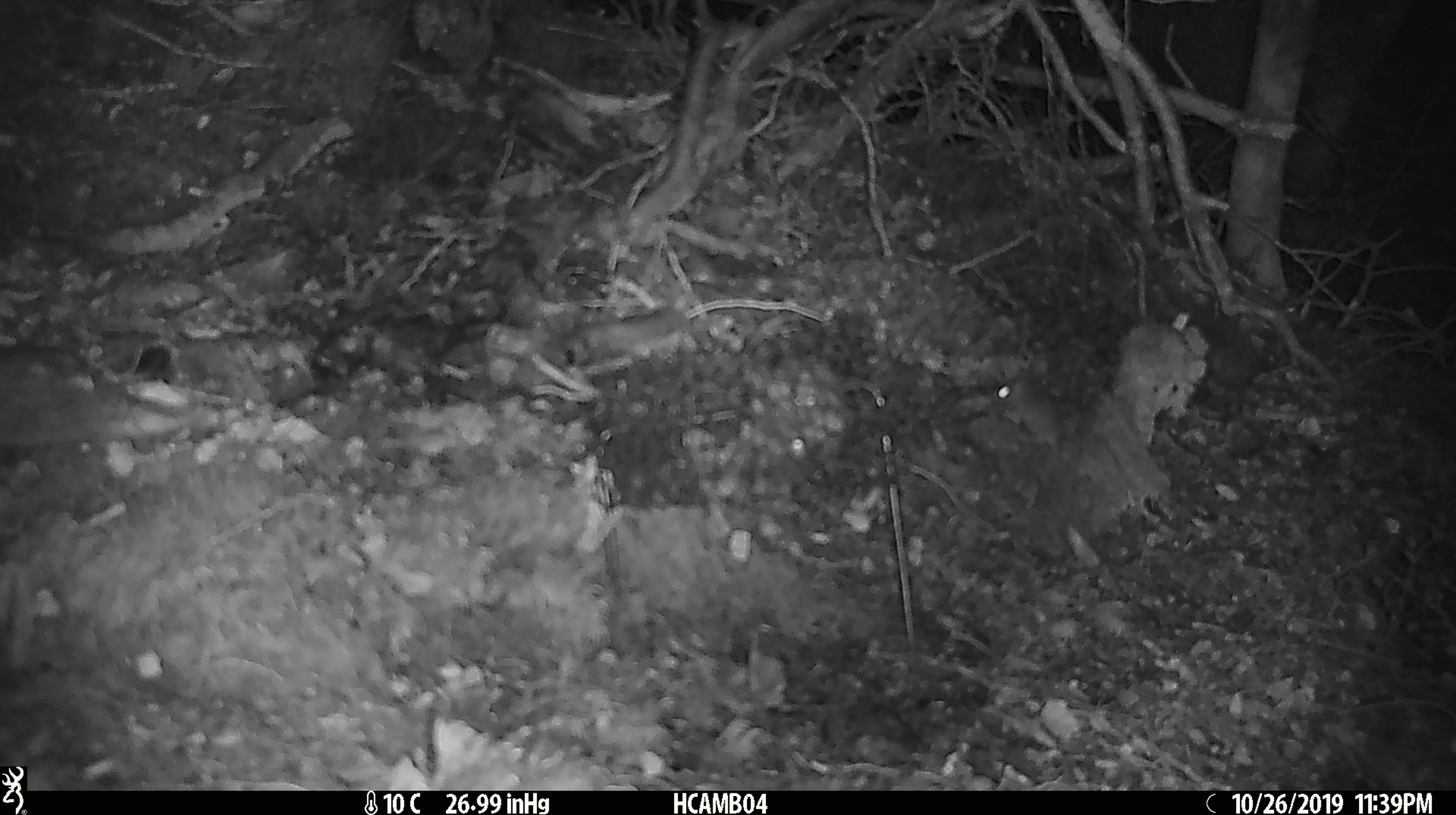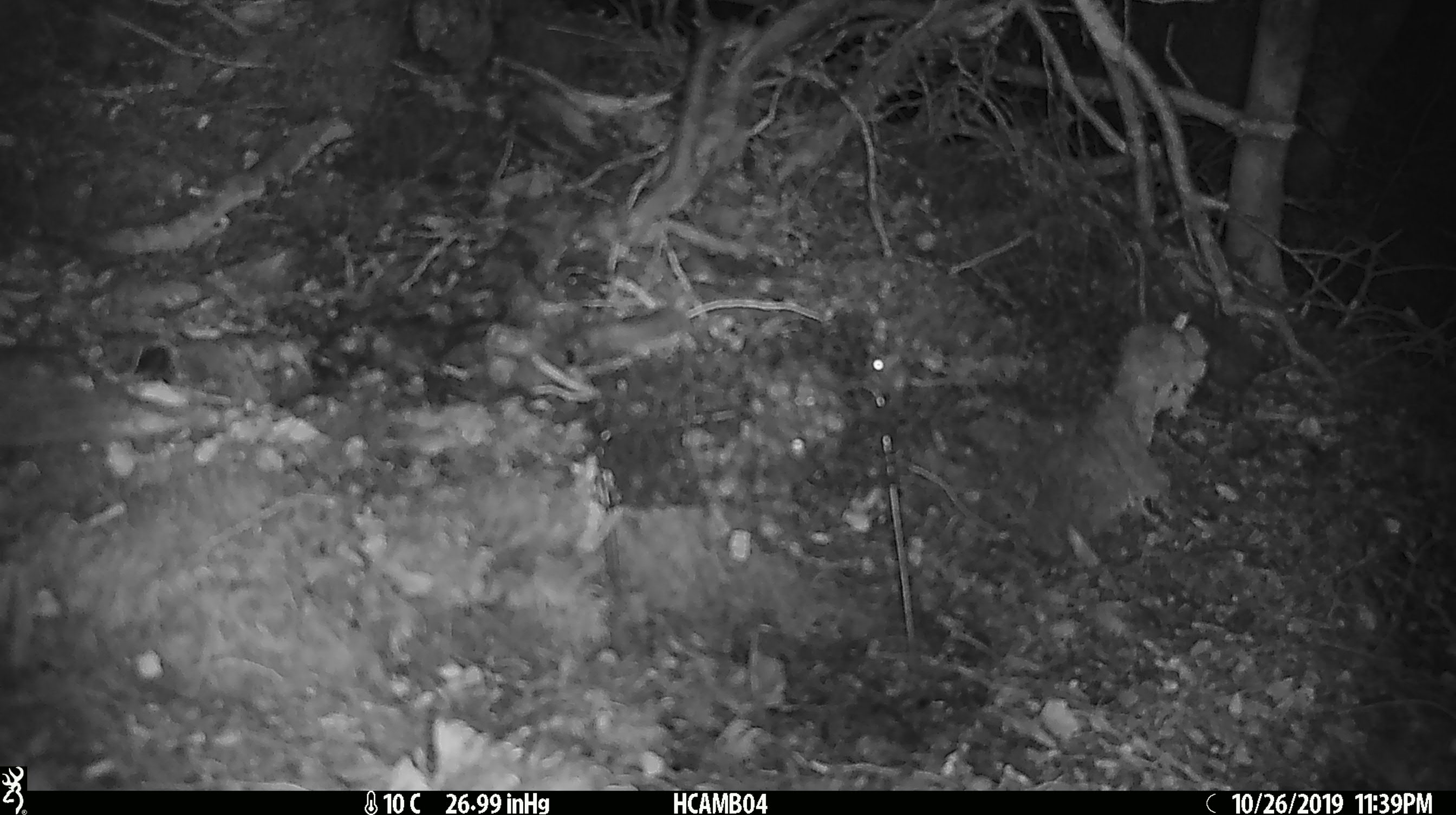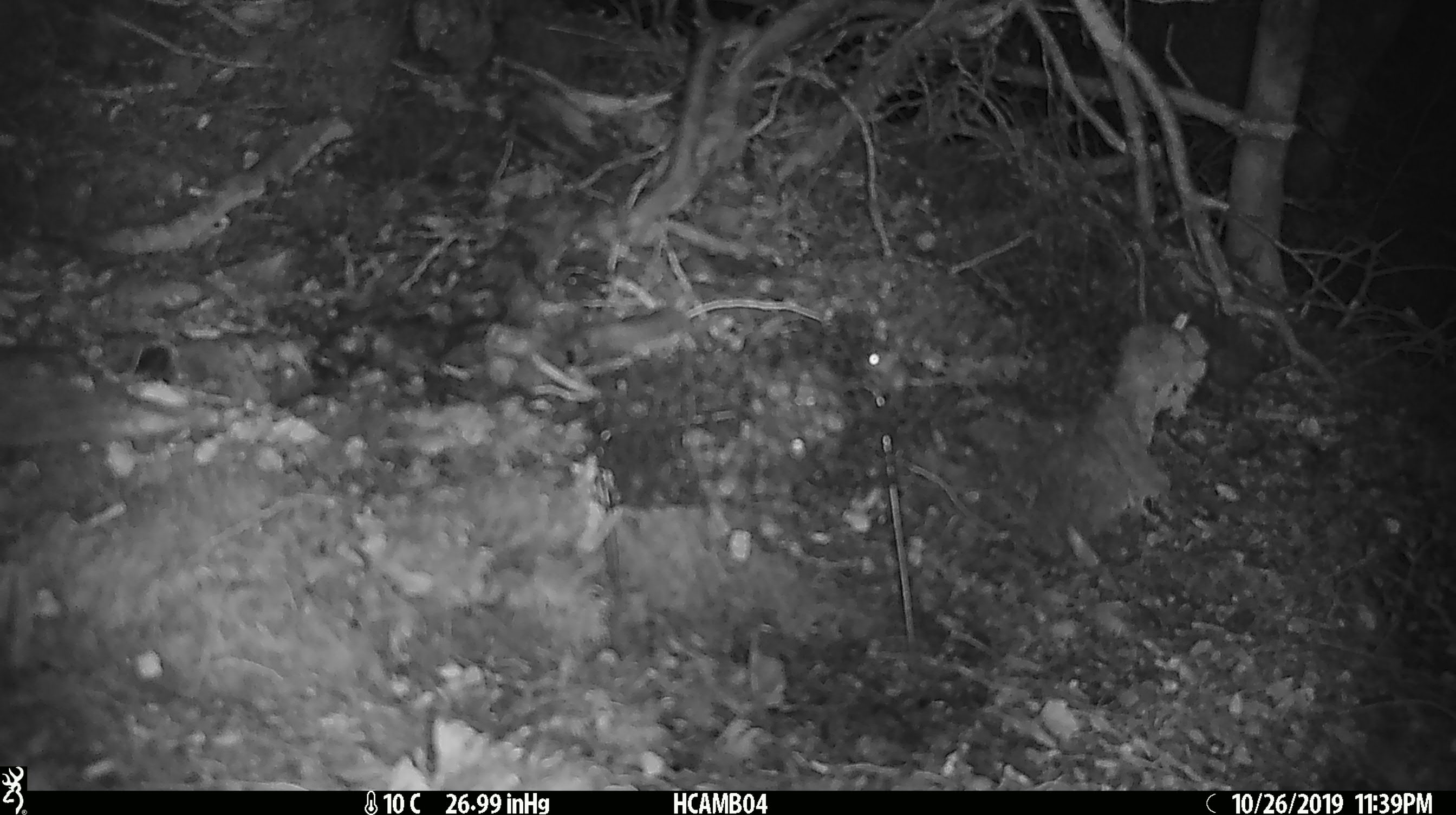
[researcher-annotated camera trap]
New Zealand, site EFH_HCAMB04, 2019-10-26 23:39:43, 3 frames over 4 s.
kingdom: Animalia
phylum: Chordata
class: Mammalia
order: Rodentia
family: Muridae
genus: Mus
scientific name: Mus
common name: mouse